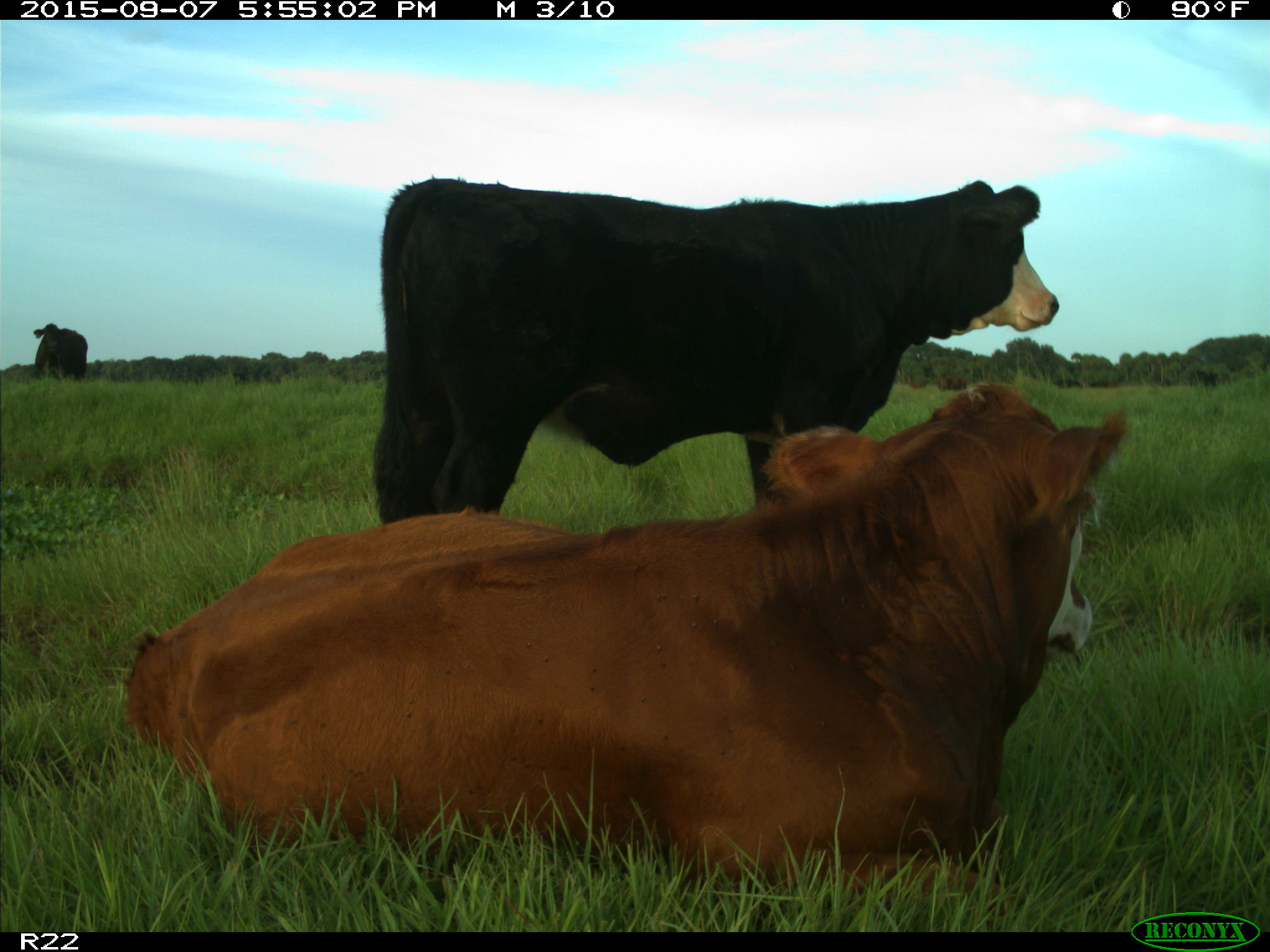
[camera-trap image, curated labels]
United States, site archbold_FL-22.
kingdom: Animalia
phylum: Chordata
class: Mammalia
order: Artiodactyla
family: Bovidae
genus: Bos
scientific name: Bos taurus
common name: domestic cow